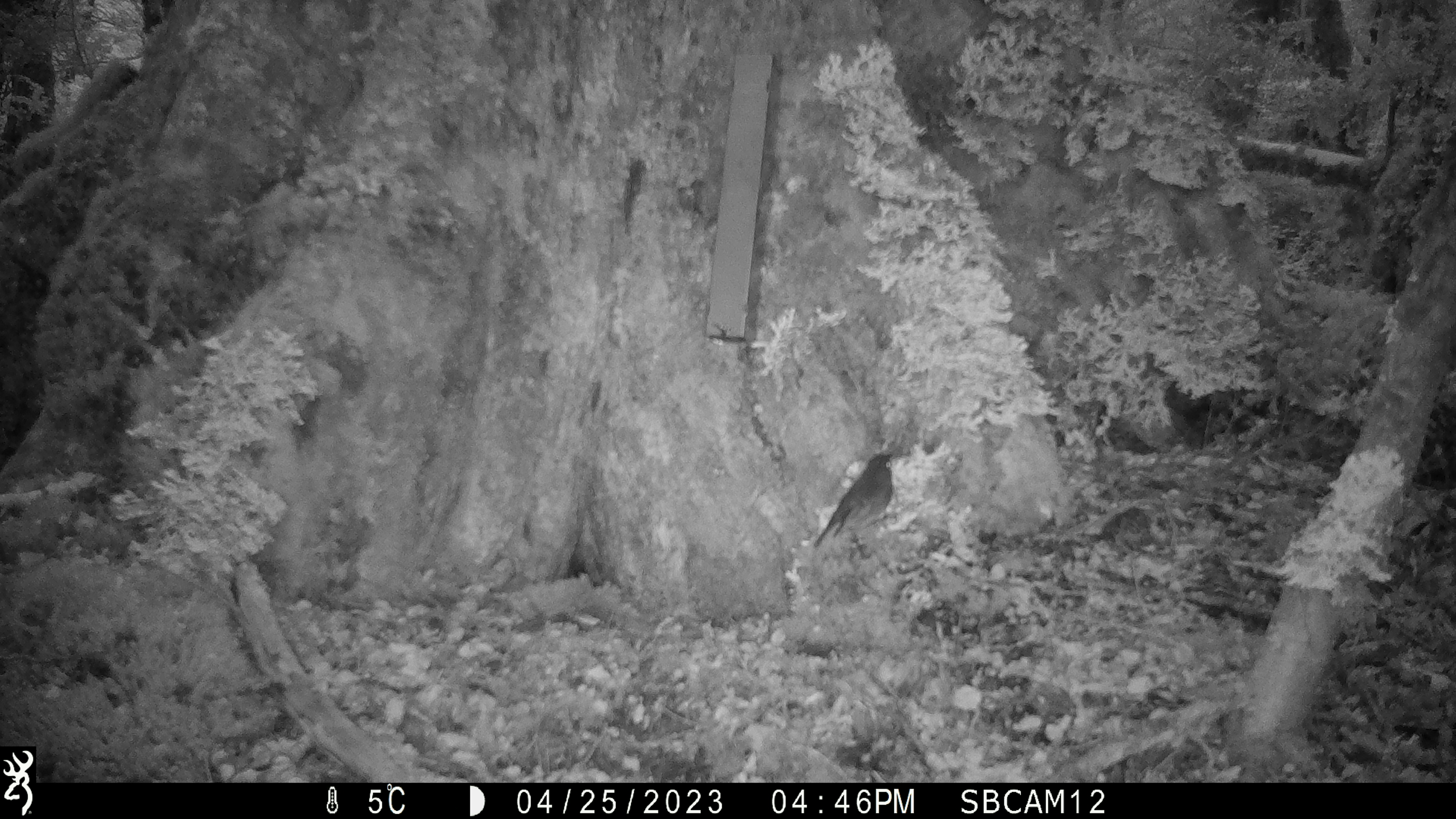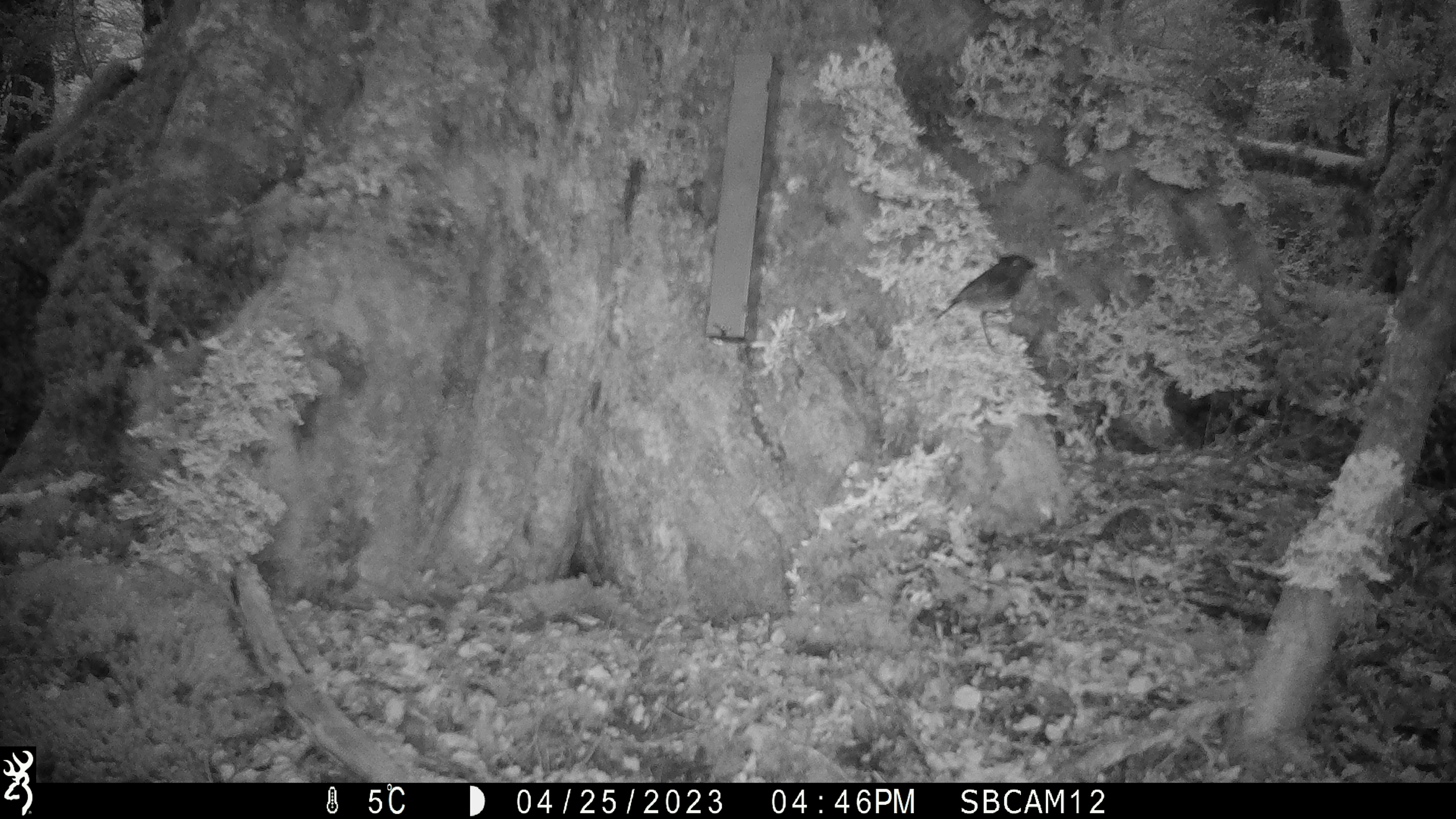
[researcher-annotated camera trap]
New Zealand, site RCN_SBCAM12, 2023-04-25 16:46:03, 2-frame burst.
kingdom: Animalia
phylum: Chordata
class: Aves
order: Passeriformes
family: Petroicidae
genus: Petroica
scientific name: Petroica australis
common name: new zealand robin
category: robin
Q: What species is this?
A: Robin (new zealand robin) (Petroica australis).